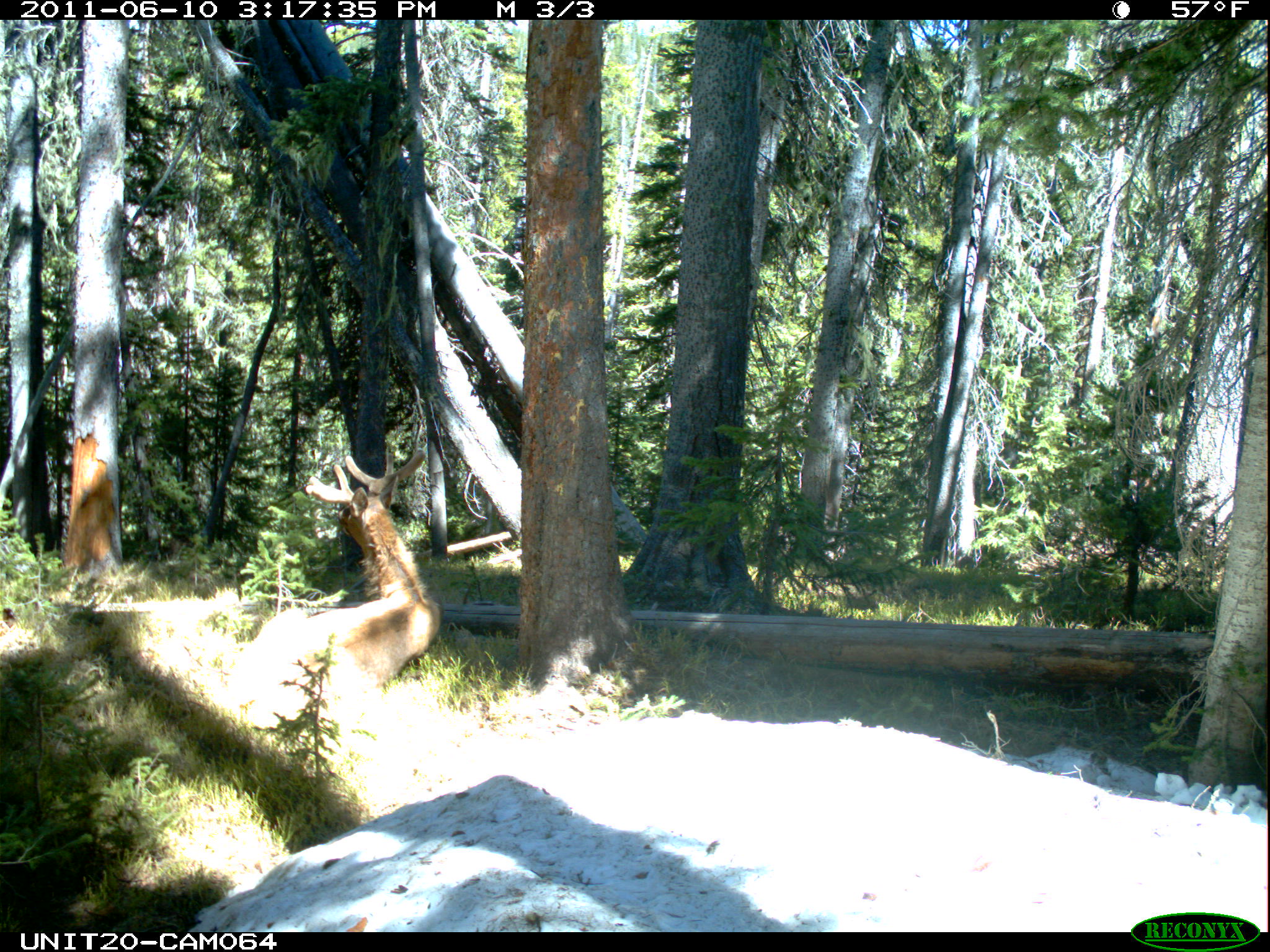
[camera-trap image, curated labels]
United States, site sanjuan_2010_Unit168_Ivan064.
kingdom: Animalia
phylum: Chordata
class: Mammalia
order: Artiodactyla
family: Cervidae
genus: Cervus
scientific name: Cervus elaphus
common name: red deer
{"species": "Cervus elaphus (red deer)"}